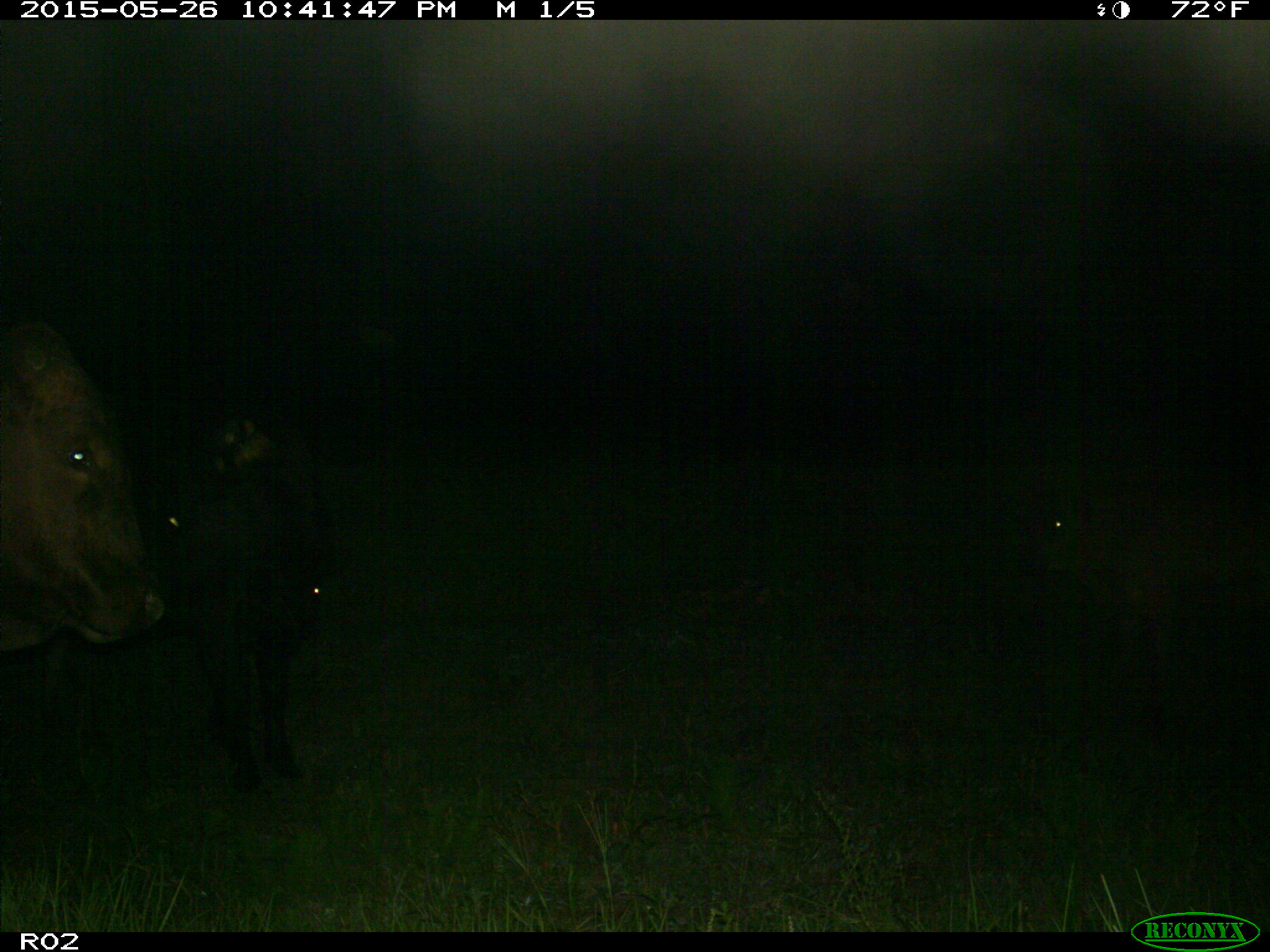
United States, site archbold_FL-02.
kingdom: Animalia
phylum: Chordata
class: Mammalia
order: Artiodactyla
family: Bovidae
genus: Bos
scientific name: Bos taurus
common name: domestic cow